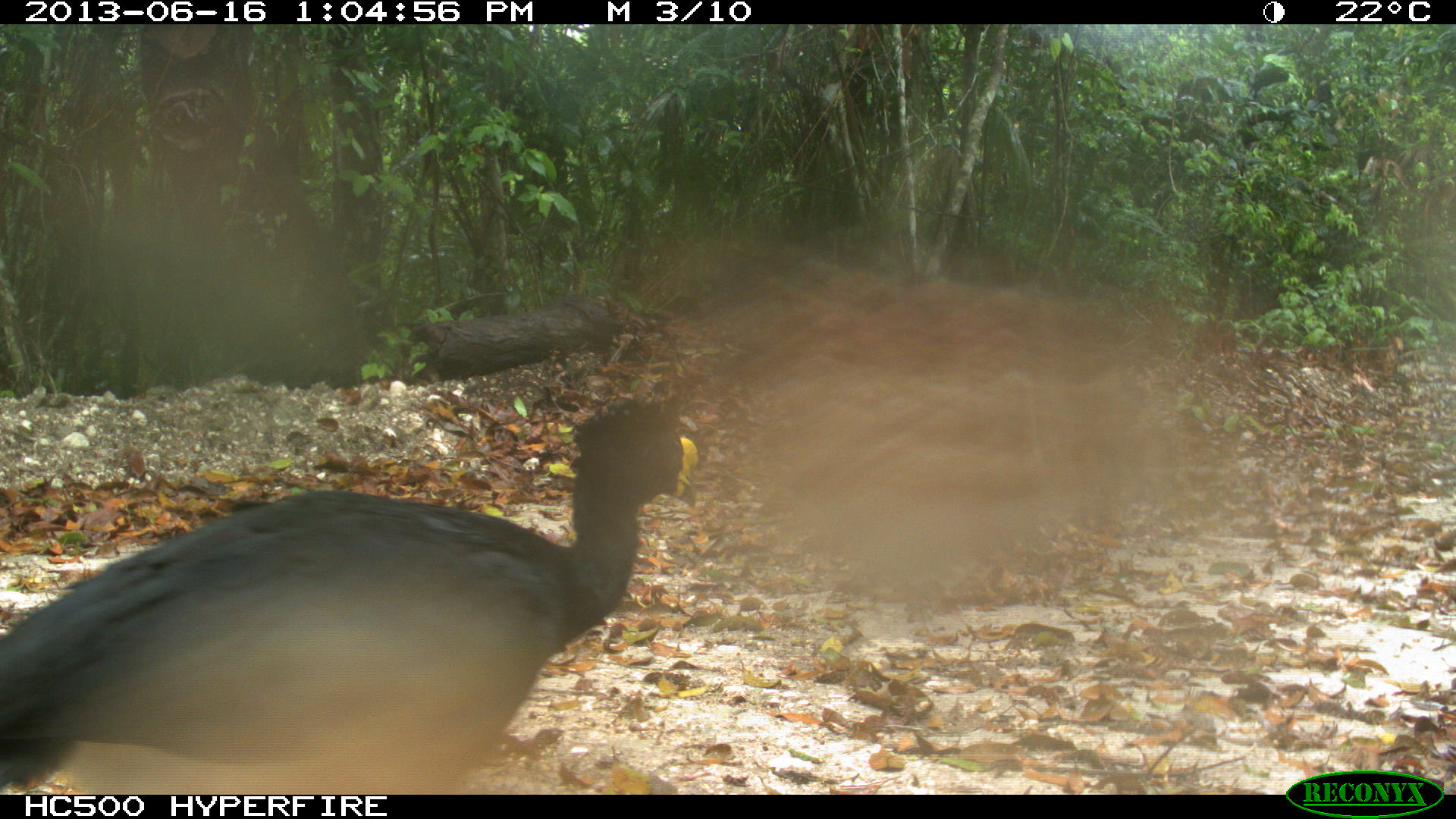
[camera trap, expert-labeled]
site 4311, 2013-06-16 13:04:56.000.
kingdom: Animalia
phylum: Chordata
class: Aves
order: Galliformes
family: Cracidae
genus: Crax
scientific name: Crax rubra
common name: great curassow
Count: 1.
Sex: male.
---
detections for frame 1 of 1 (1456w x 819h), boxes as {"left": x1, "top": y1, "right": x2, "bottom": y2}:
crax rubra: {"left": 0, "top": 394, "right": 701, "bottom": 795}